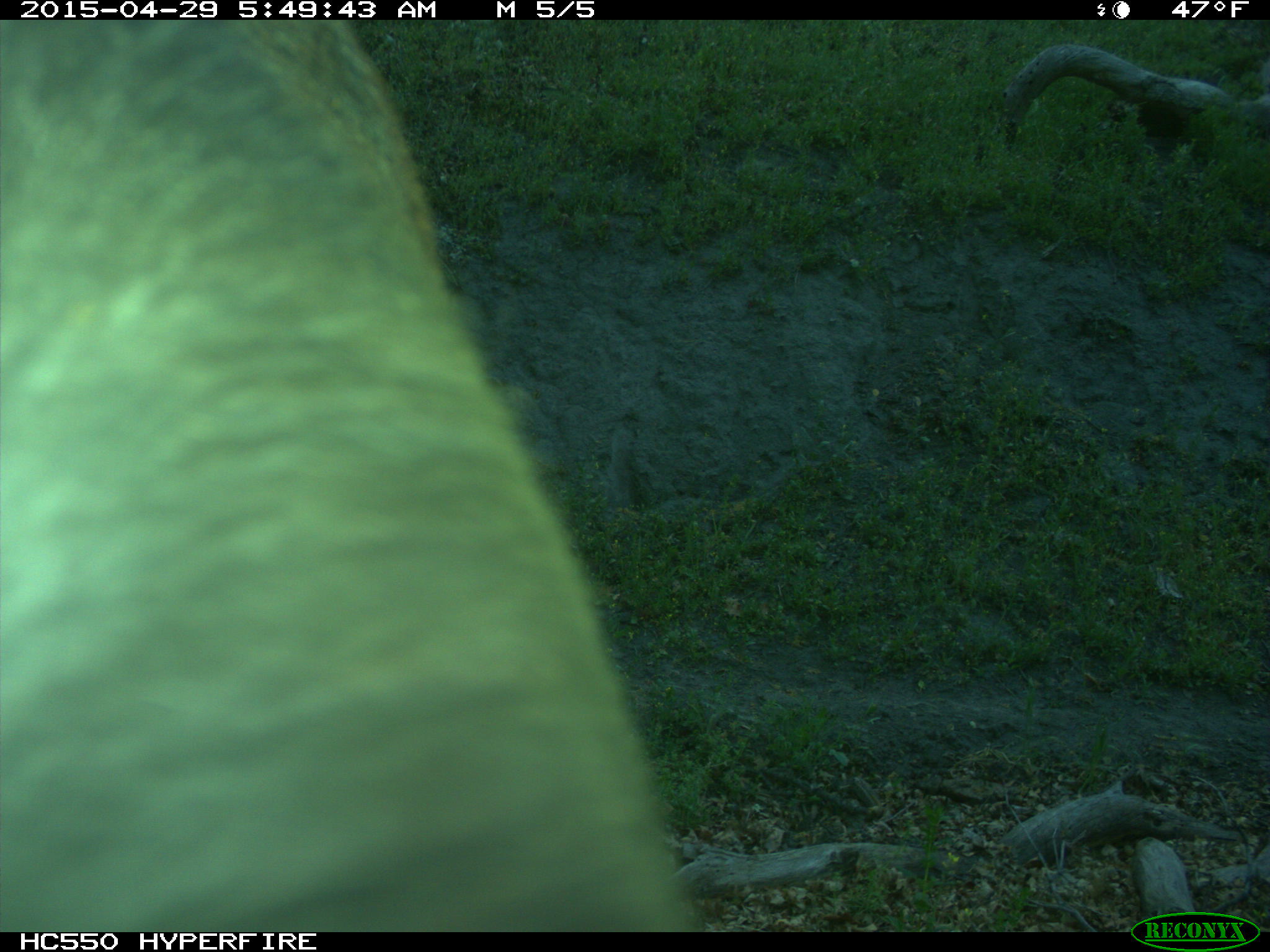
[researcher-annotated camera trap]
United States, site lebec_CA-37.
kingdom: Animalia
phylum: Chordata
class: Mammalia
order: Artiodactyla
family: Bovidae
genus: Bos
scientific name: Bos taurus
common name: domestic cow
Bos taurus (domestic cow).